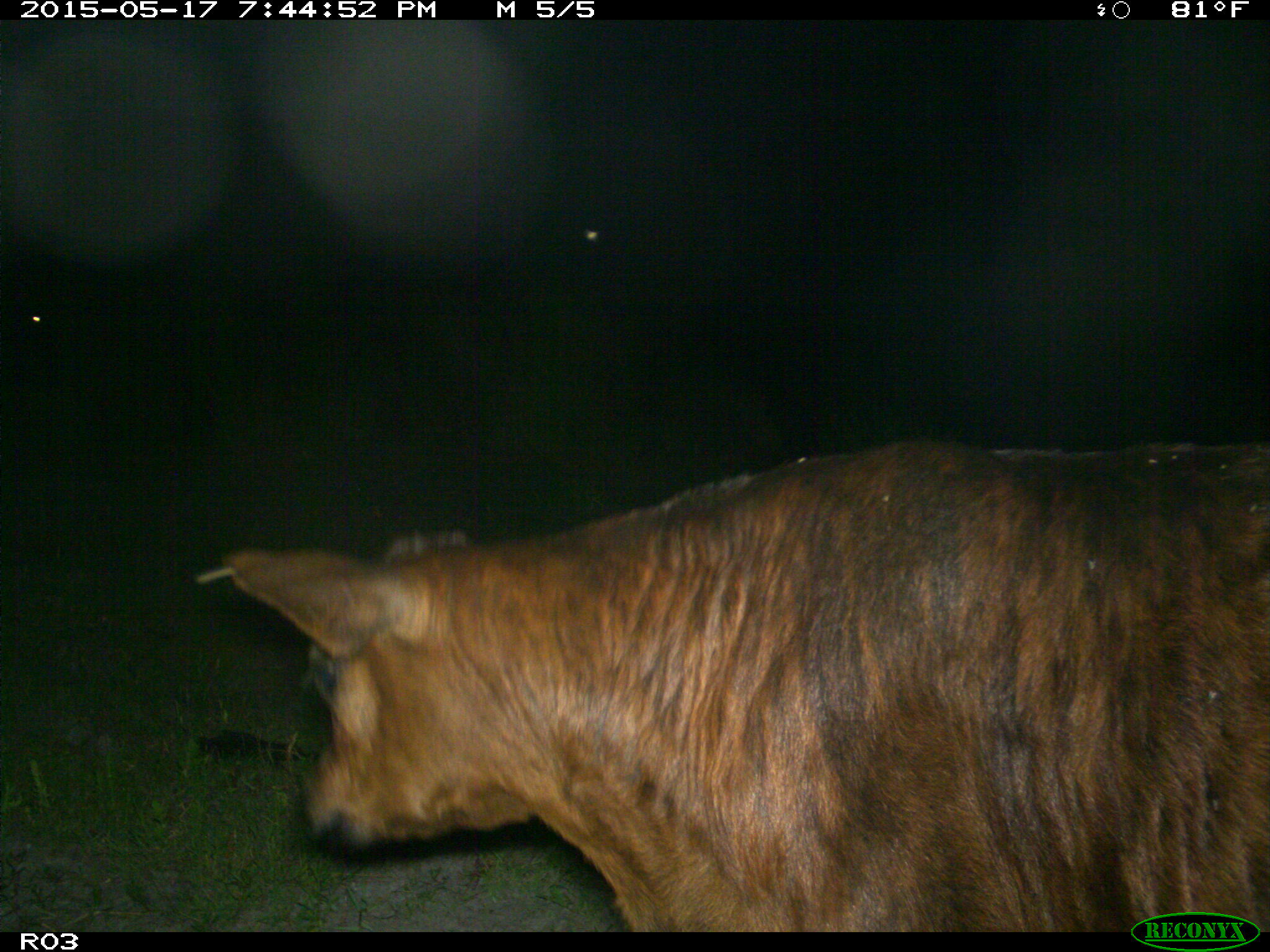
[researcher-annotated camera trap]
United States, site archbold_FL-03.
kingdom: Animalia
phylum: Chordata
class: Mammalia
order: Artiodactyla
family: Bovidae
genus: Bos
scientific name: Bos taurus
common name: domestic cow